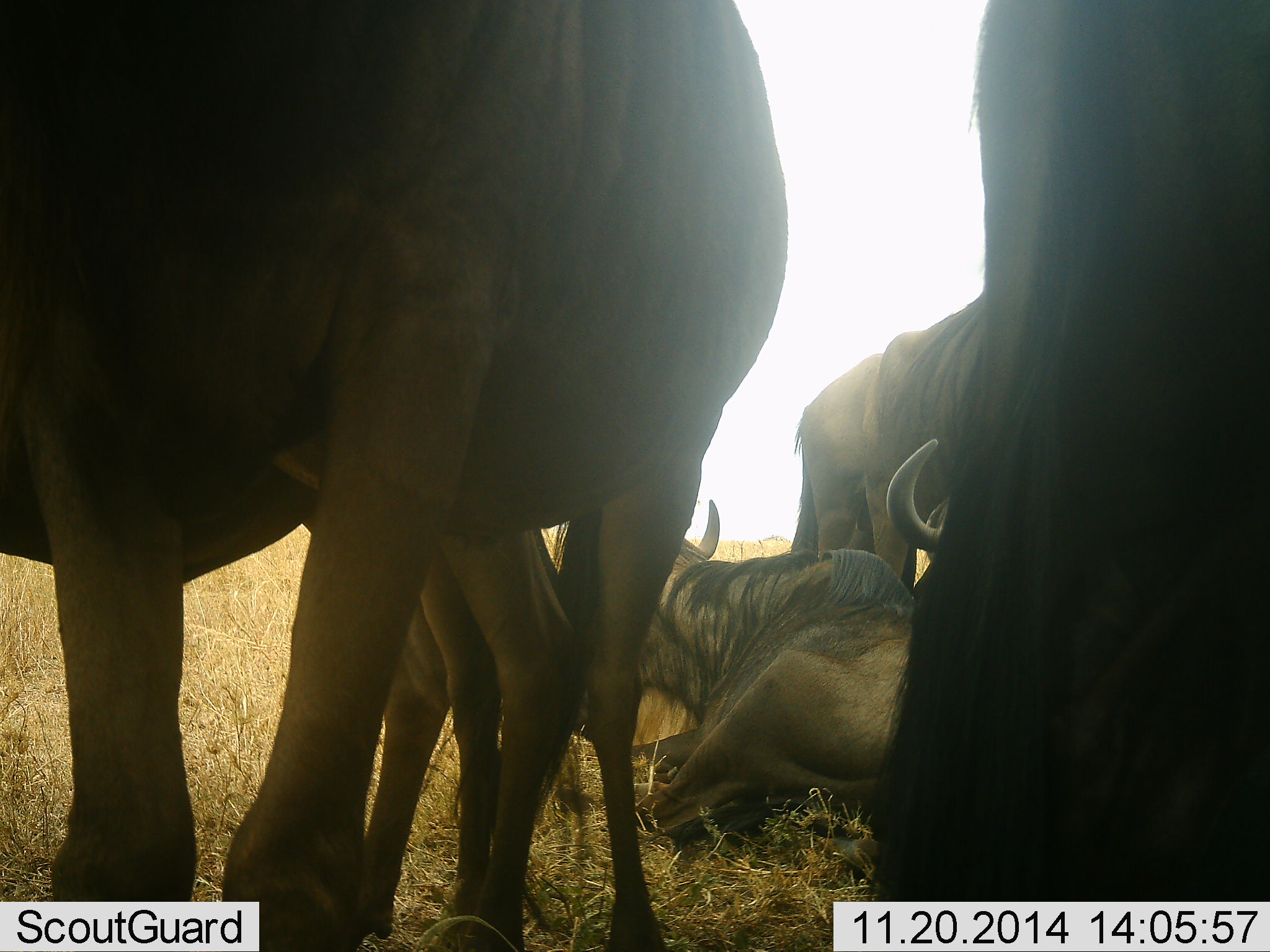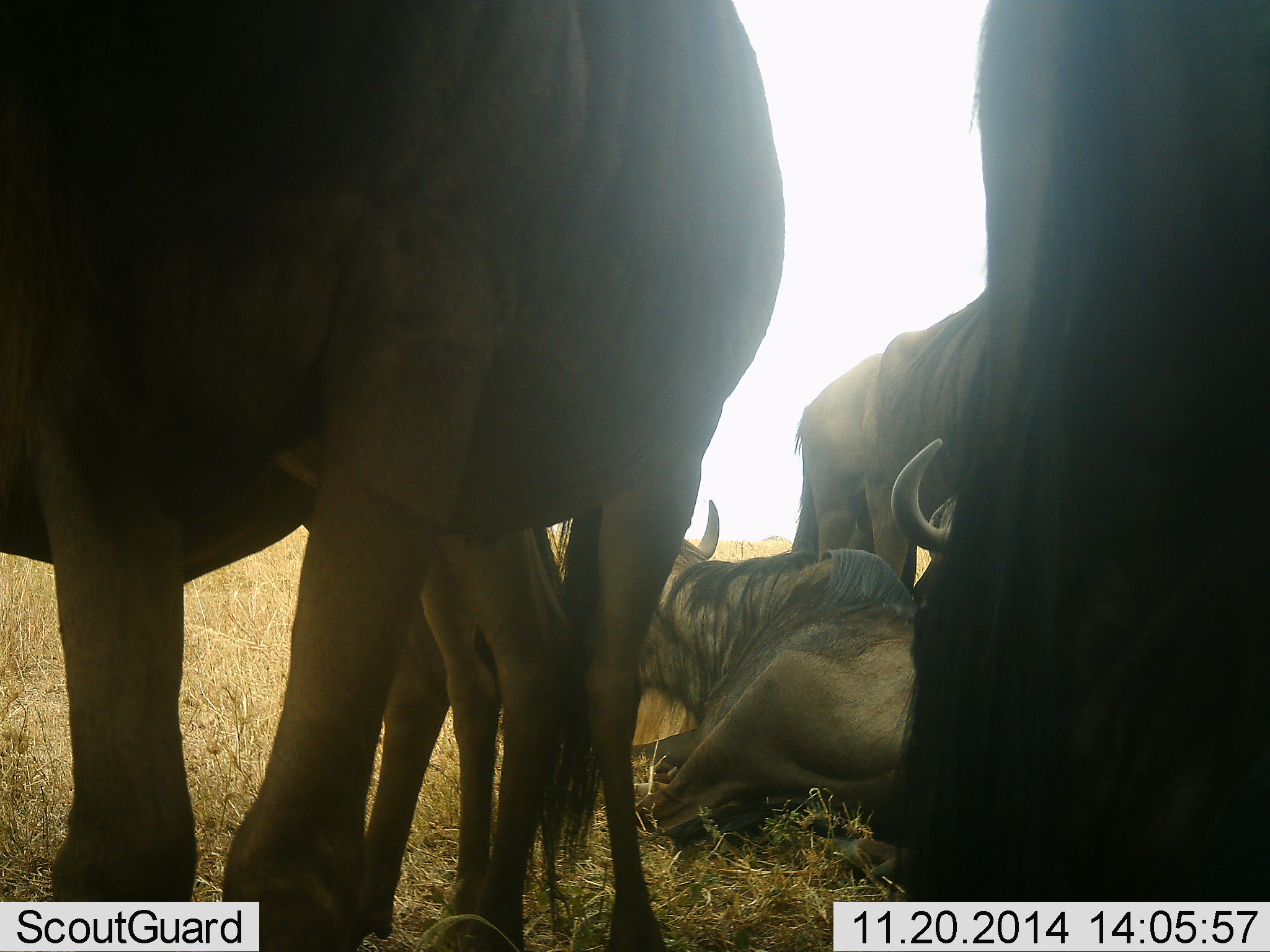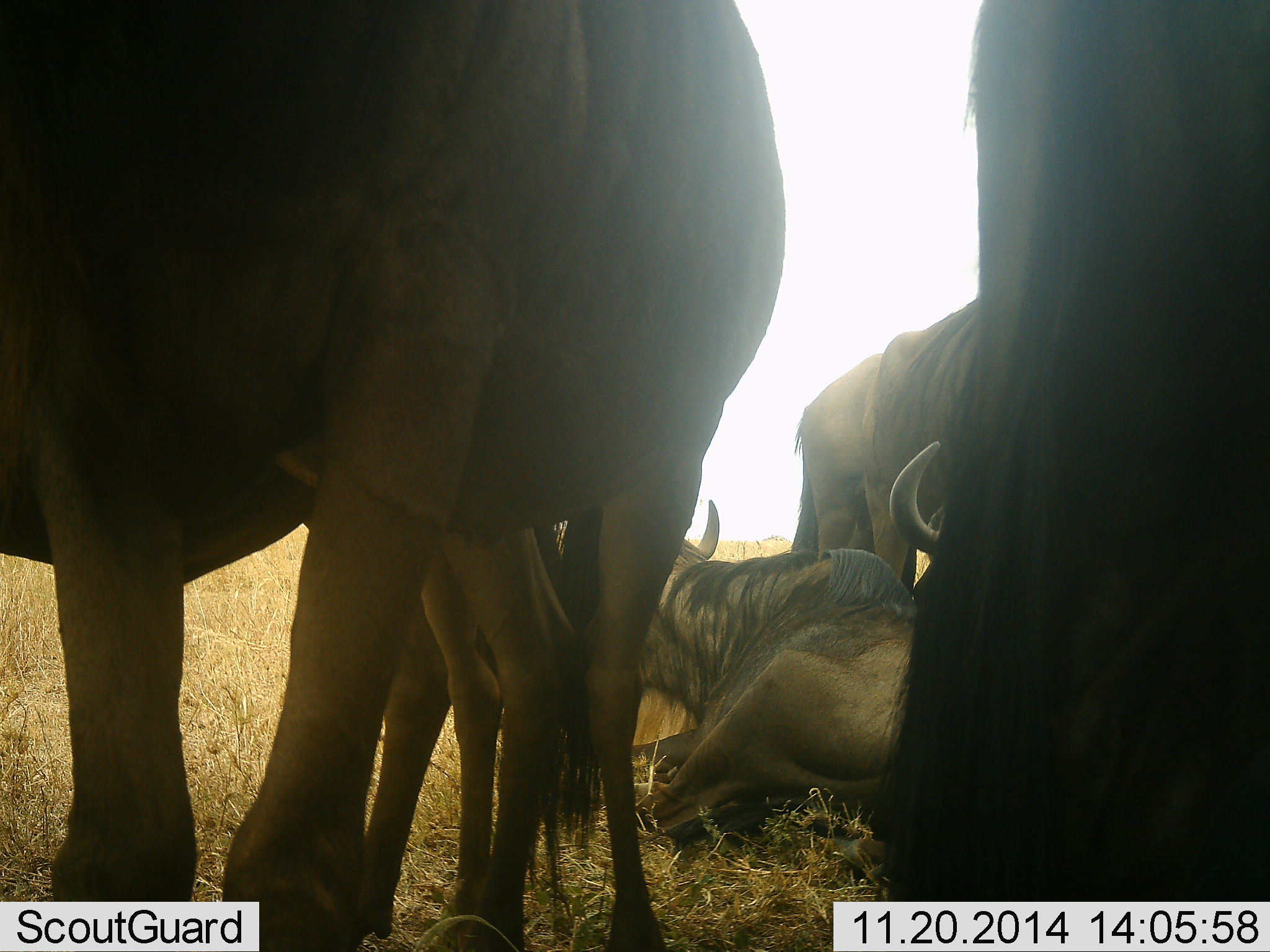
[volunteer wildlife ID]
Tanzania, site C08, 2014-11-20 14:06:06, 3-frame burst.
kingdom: Animalia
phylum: Chordata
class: Mammalia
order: Artiodactyla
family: Bovidae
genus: Connochaetes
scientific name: Connochaetes taurinus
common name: blue wildebeest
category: wildebeest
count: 5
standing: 64%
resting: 100%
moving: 0%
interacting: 0%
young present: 27%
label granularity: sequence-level